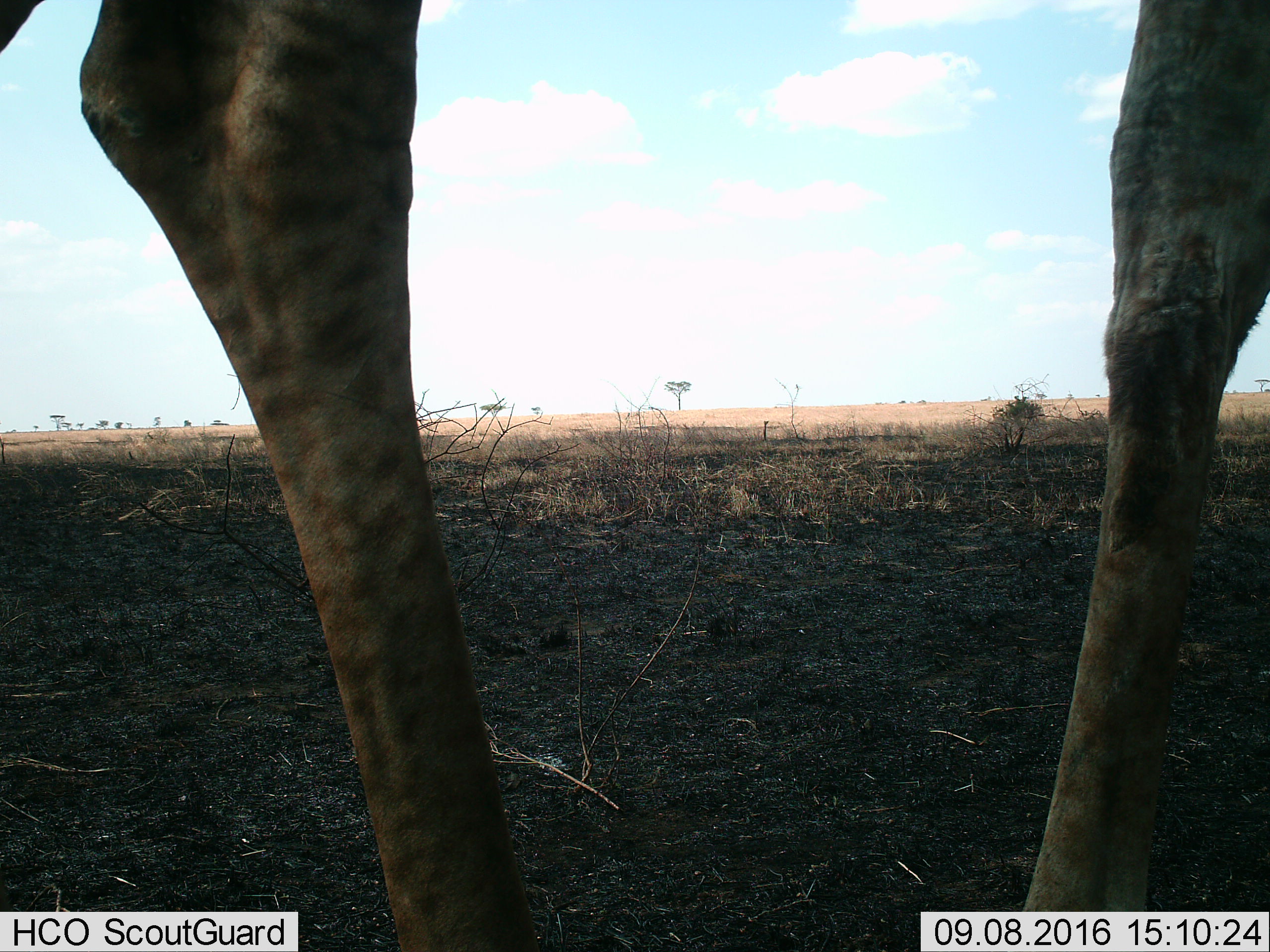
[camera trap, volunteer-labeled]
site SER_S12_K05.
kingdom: Animalia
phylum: Chordata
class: Mammalia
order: Artiodactyla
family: Giraffidae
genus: Giraffa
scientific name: Giraffa camelopardalis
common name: giraffe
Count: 1.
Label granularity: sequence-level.